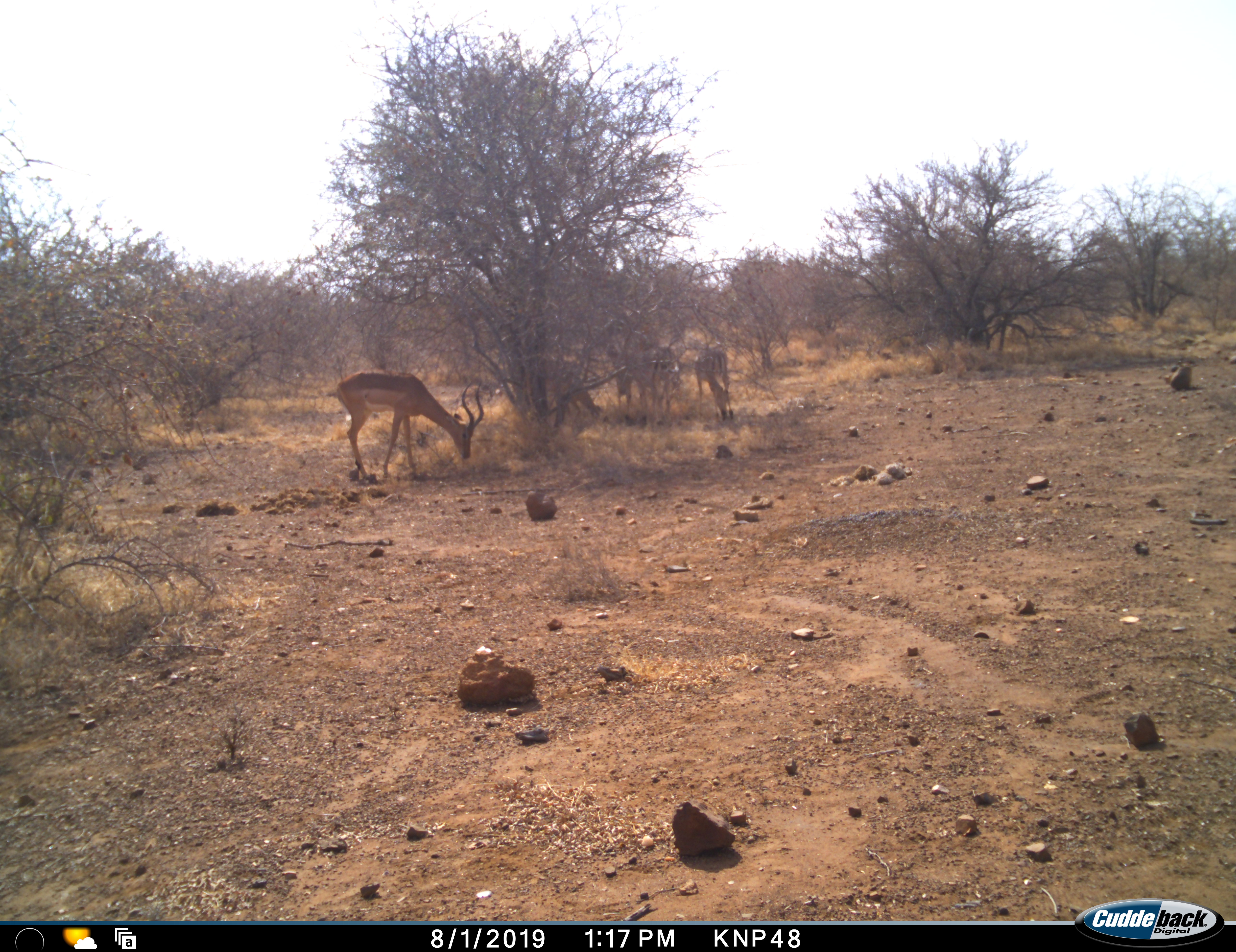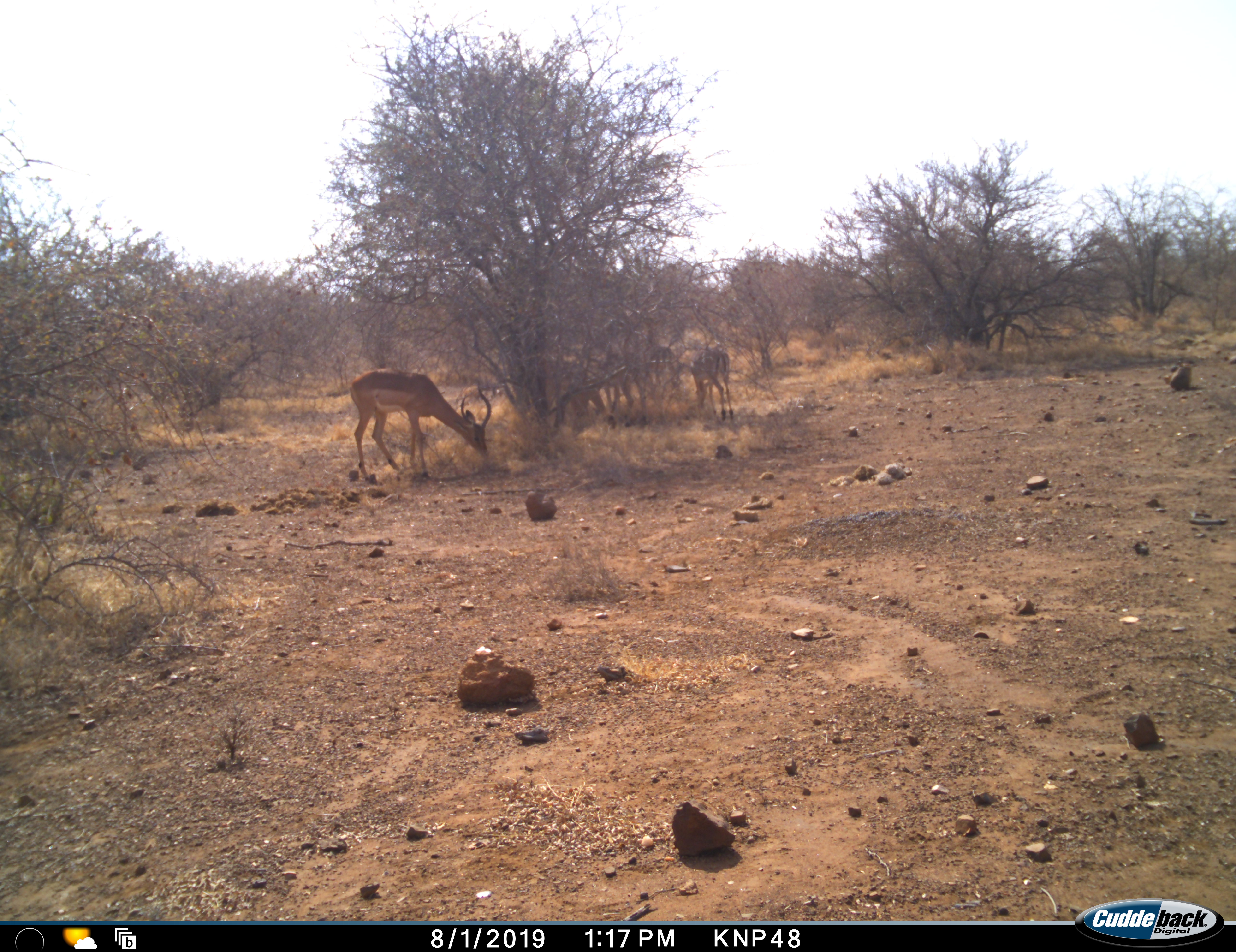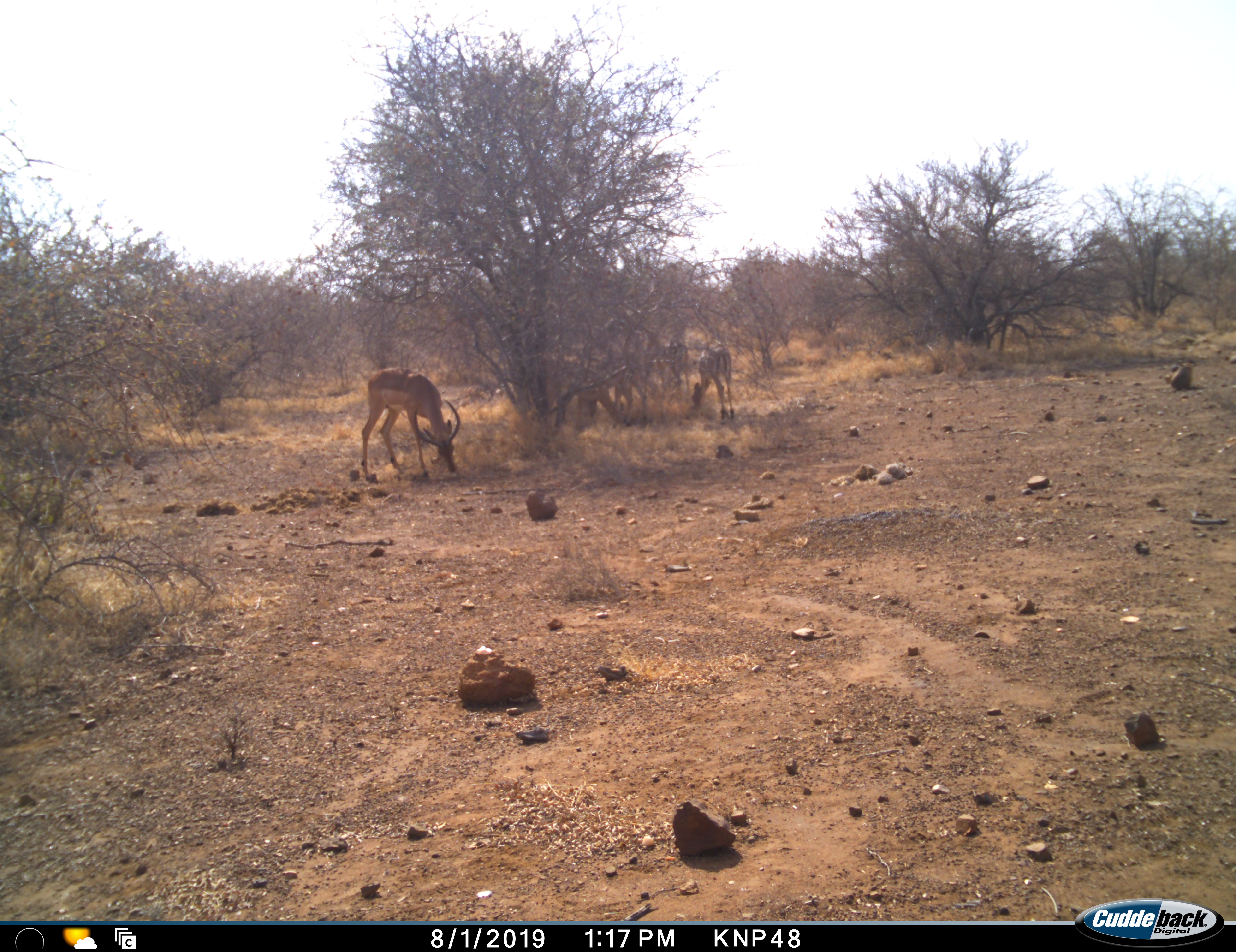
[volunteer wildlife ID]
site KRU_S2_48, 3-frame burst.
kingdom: Animalia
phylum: Chordata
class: Mammalia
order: Artiodactyla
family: Bovidae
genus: Aepyceros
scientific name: Aepyceros melampus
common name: impala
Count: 5.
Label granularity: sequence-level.